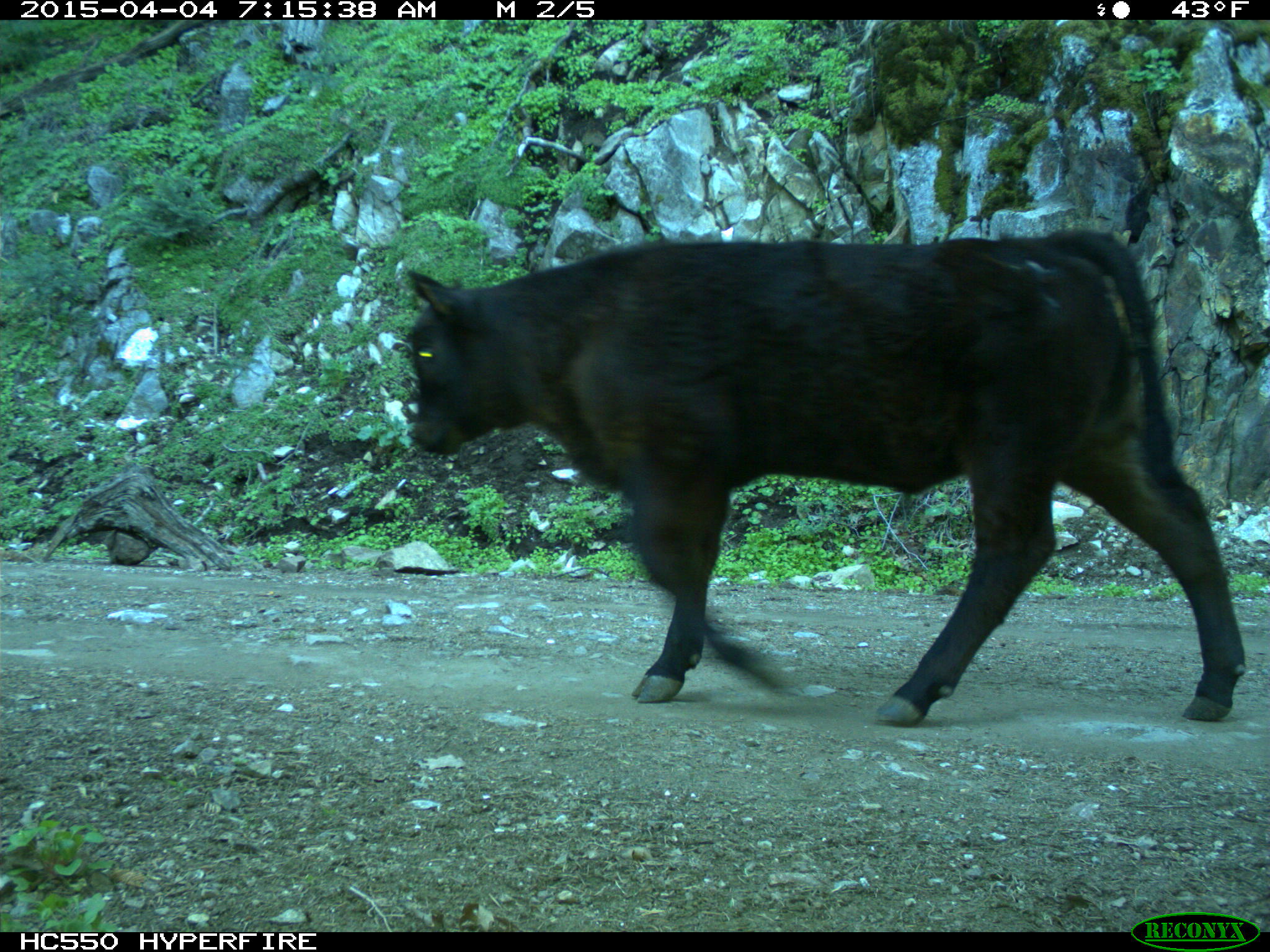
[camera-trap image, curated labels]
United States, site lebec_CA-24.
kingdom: Animalia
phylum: Chordata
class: Mammalia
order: Artiodactyla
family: Bovidae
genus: Bos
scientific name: Bos taurus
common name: domestic cow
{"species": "Bos taurus (domestic cow)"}